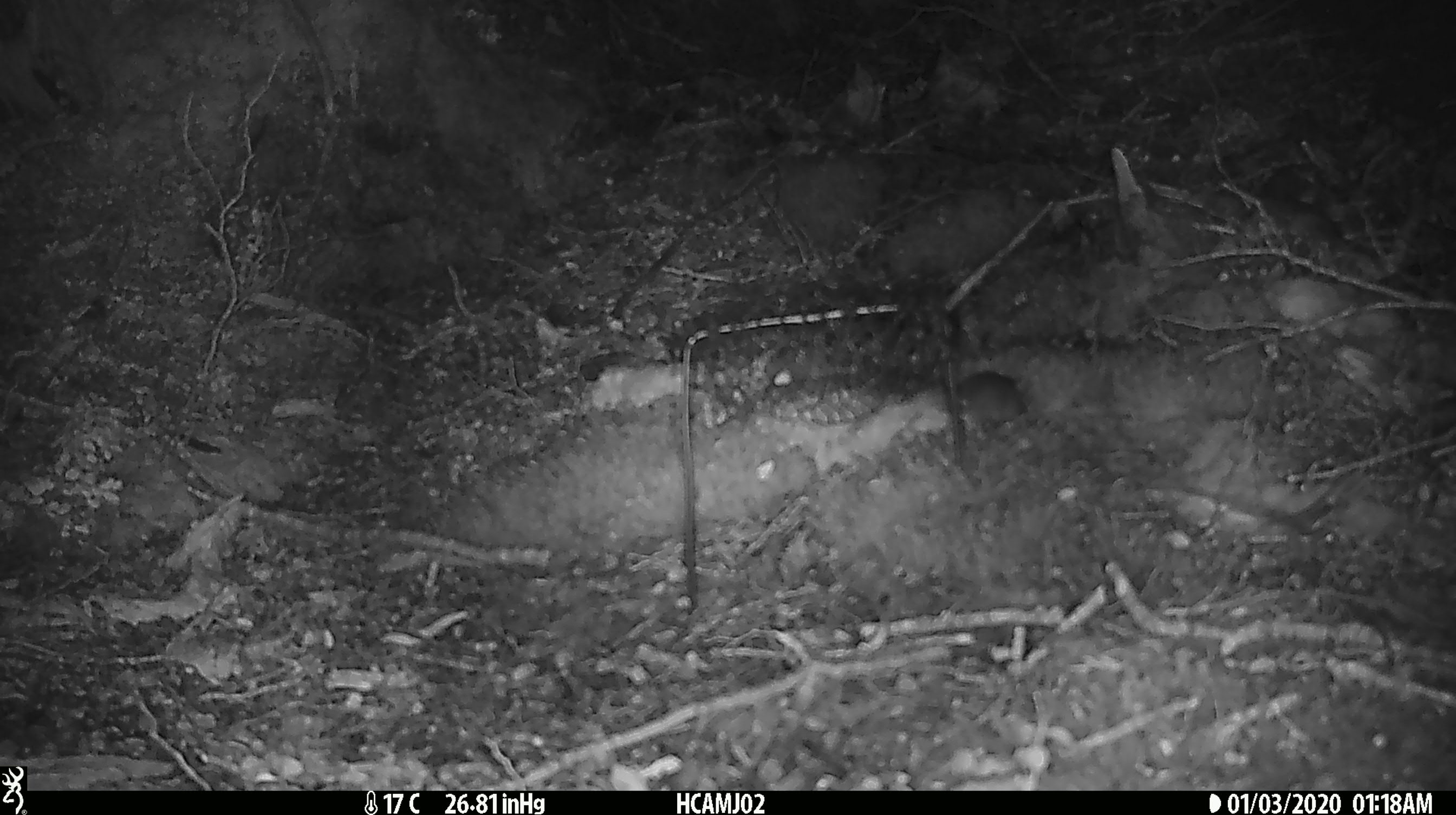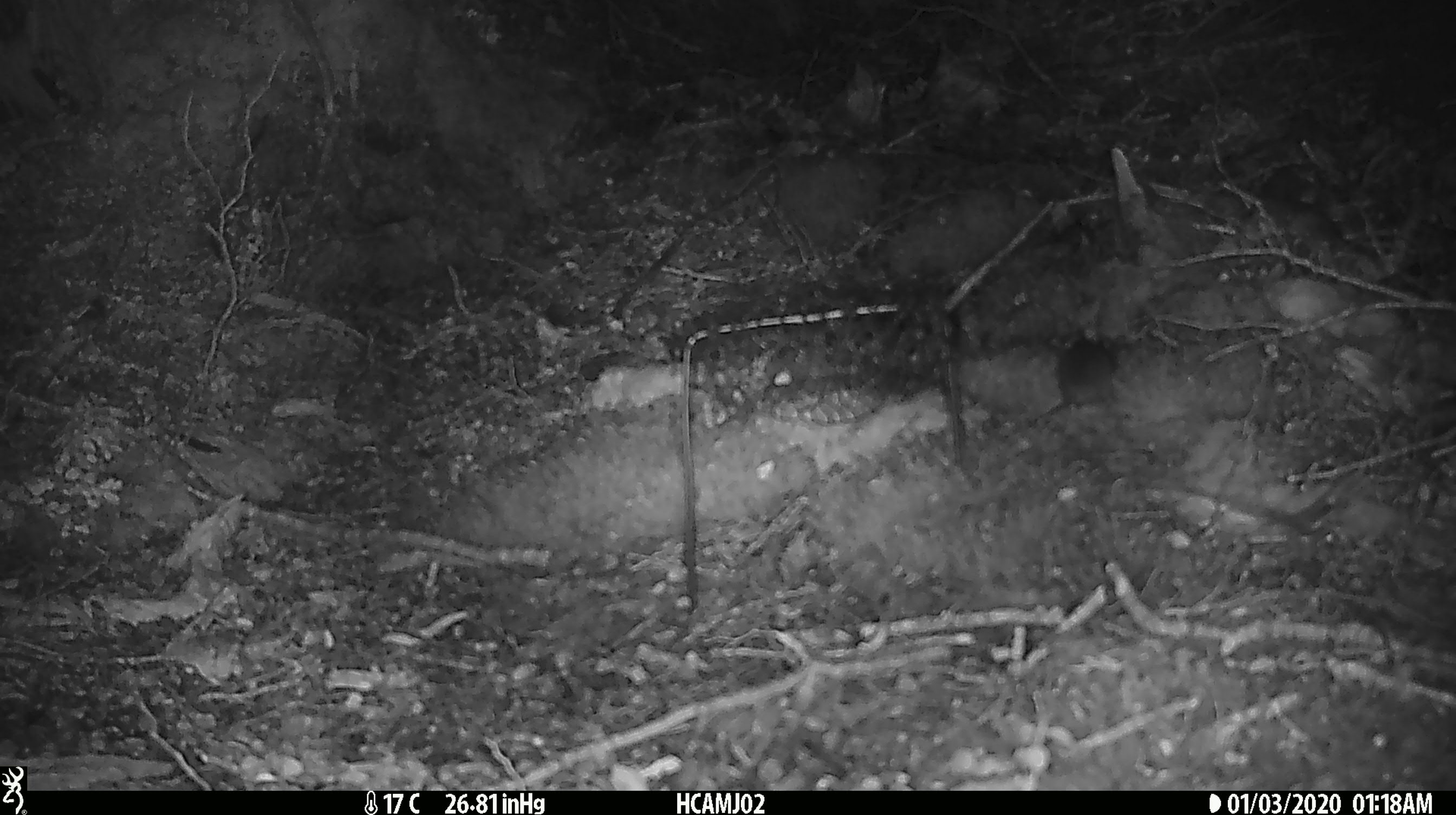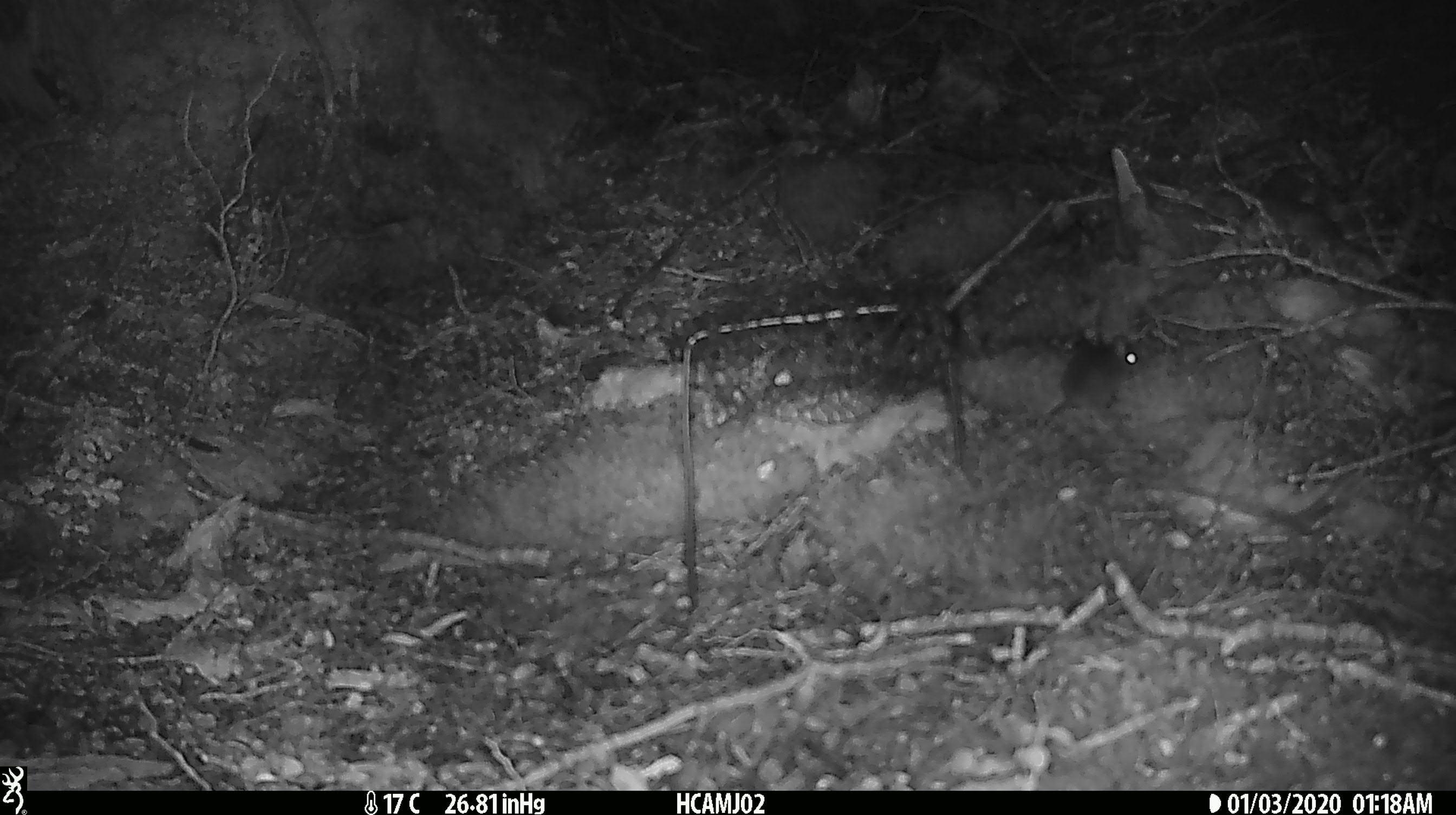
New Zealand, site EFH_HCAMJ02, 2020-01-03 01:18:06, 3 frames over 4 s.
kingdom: Animalia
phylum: Chordata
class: Mammalia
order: Rodentia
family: Muridae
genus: Mus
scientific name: Mus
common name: mouse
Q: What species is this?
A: Mouse (Mus).